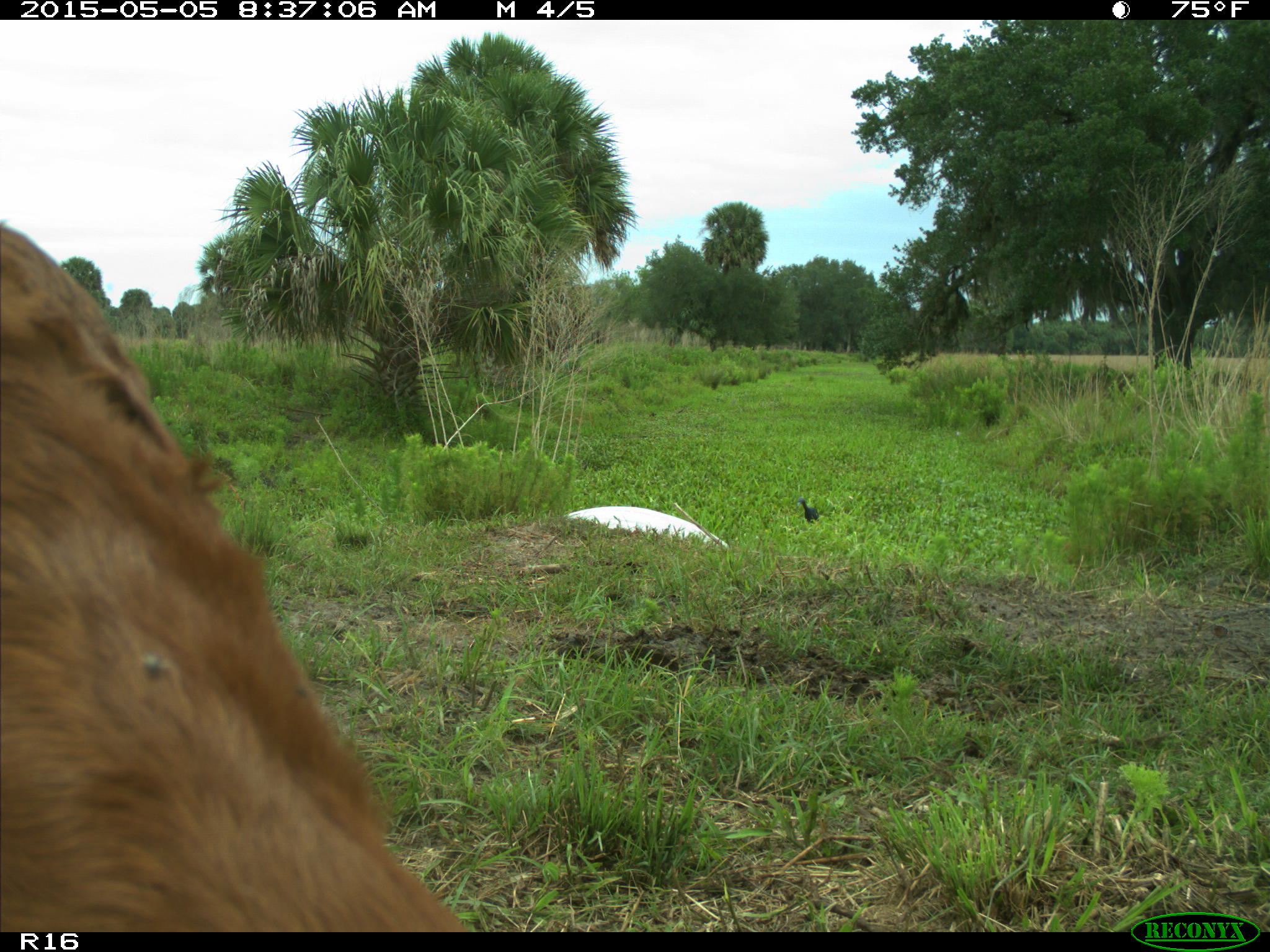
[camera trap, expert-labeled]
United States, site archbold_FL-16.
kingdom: Animalia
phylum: Chordata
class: Mammalia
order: Artiodactyla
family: Bovidae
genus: Bos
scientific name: Bos taurus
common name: domestic cow